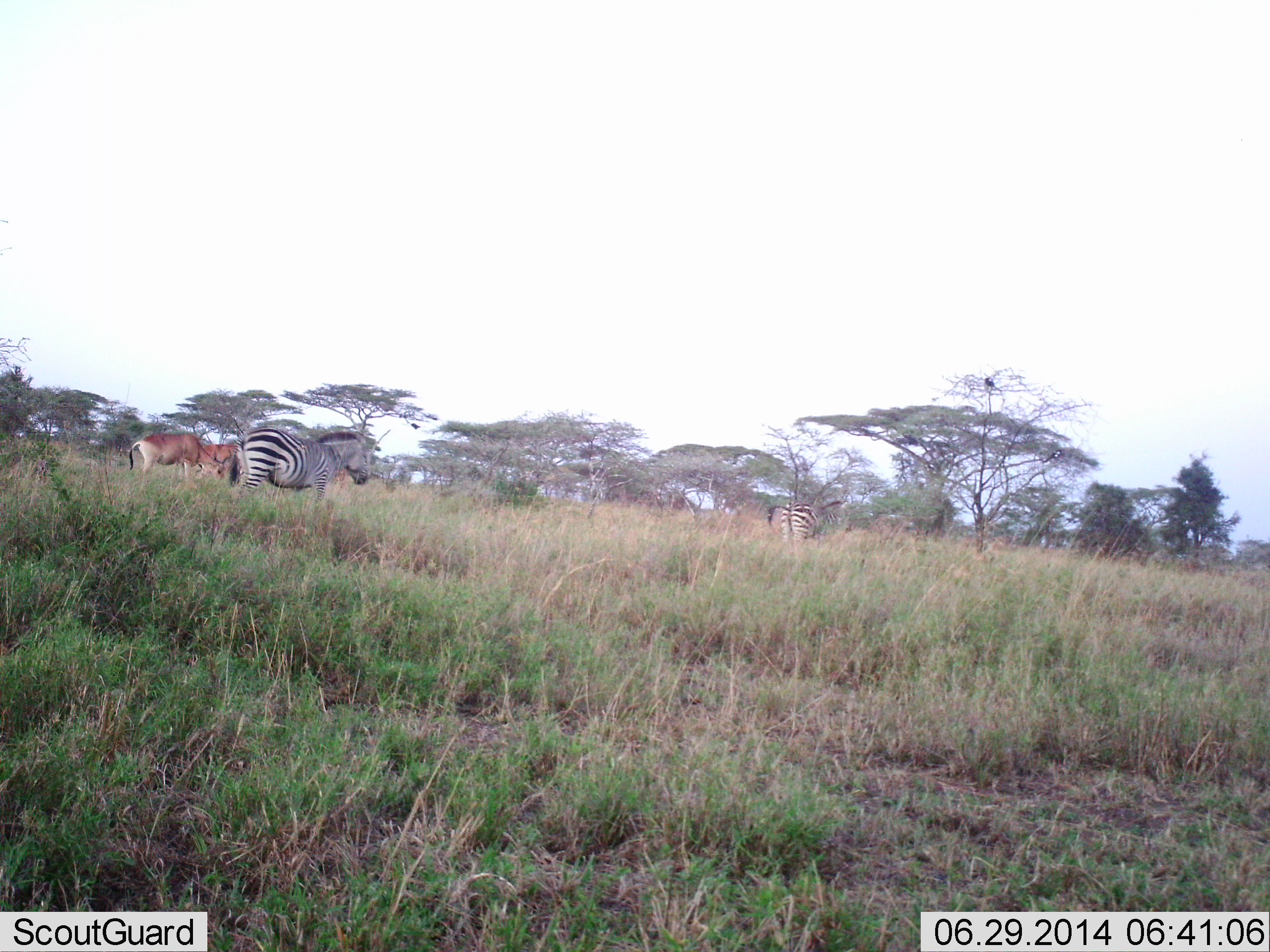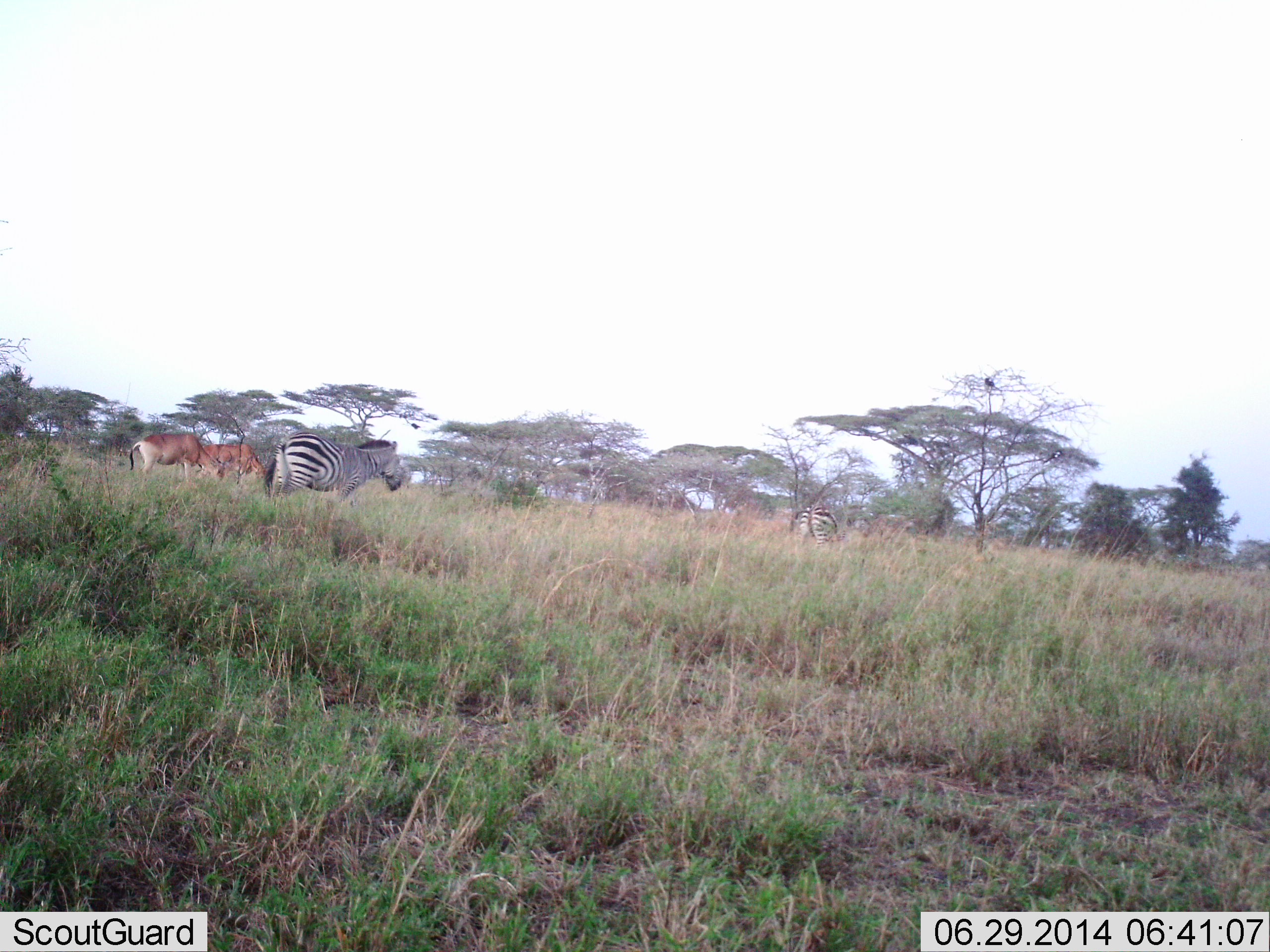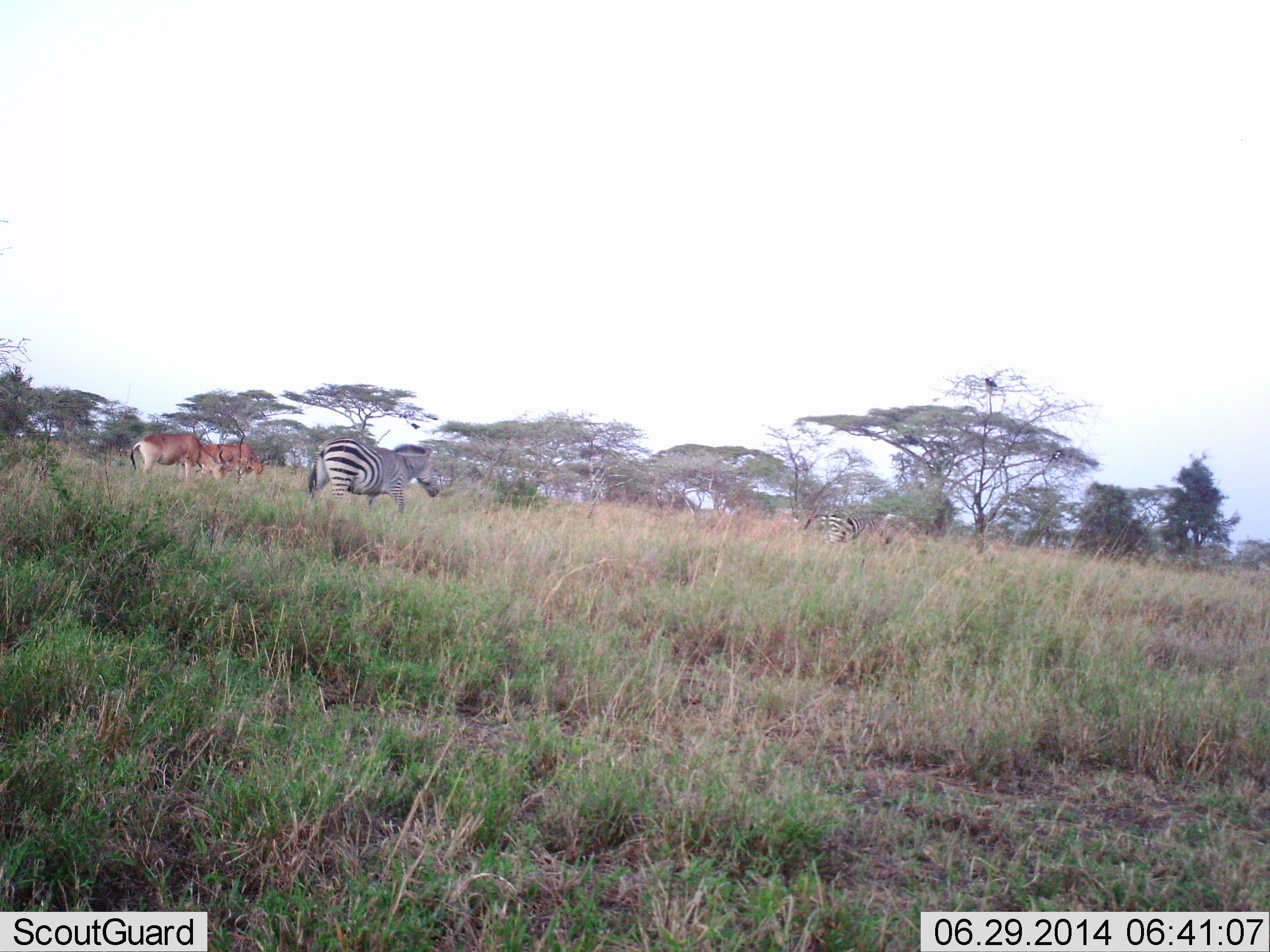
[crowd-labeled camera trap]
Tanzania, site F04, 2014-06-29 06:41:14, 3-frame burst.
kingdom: Animalia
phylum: Chordata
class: Mammalia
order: Artiodactyla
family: Bovidae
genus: Alcelaphus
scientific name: Alcelaphus buselaphus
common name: hartebeest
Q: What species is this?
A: Hartebeest (Alcelaphus buselaphus).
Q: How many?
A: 2.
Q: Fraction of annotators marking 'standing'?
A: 42%.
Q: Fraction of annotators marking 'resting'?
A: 0%.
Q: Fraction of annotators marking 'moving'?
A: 8%.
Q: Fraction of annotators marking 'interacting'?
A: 0%.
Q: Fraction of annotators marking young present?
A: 0%.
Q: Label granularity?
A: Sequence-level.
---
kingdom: Animalia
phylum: Chordata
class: Mammalia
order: Perissodactyla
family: Equidae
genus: Equus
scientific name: Equus quagga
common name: plains zebra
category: zebra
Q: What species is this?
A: Zebra (plains zebra) (Equus quagga).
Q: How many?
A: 2.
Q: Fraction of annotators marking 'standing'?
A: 18%.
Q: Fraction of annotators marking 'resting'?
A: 0%.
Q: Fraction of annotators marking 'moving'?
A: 82%.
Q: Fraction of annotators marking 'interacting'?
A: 0%.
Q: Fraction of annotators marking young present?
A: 0%.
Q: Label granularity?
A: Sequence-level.